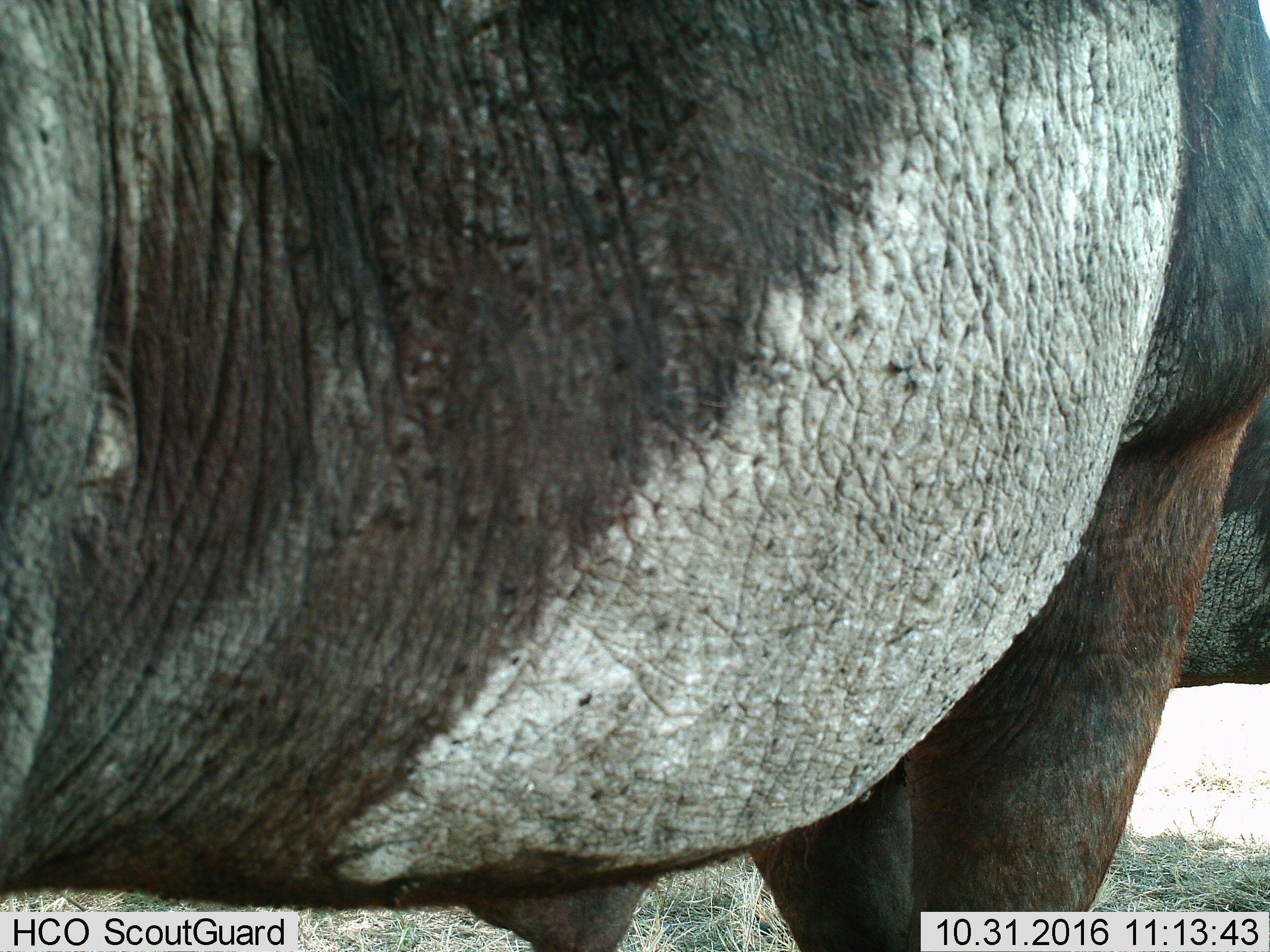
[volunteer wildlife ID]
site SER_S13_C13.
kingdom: Animalia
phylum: Chordata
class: Mammalia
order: Artiodactyla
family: Bovidae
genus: Syncerus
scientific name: Syncerus caffer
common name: african buffalo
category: buffalo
Buffalo (african buffalo) (Syncerus caffer), count 2. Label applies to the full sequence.